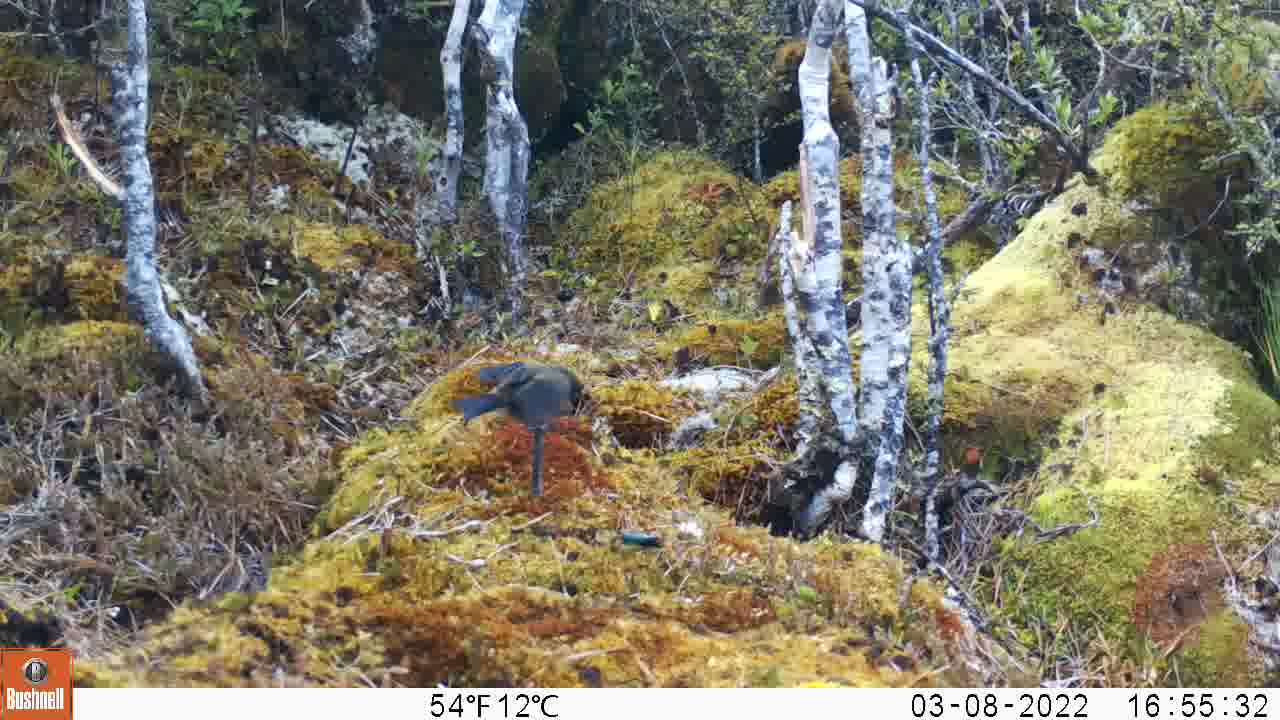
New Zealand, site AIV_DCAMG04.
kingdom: Animalia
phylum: Chordata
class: Aves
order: Passeriformes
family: Meliphagidae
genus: Anthornis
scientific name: Anthornis melanura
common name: new zealand bellbird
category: bellbird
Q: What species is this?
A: Bellbird (new zealand bellbird) (Anthornis melanura).